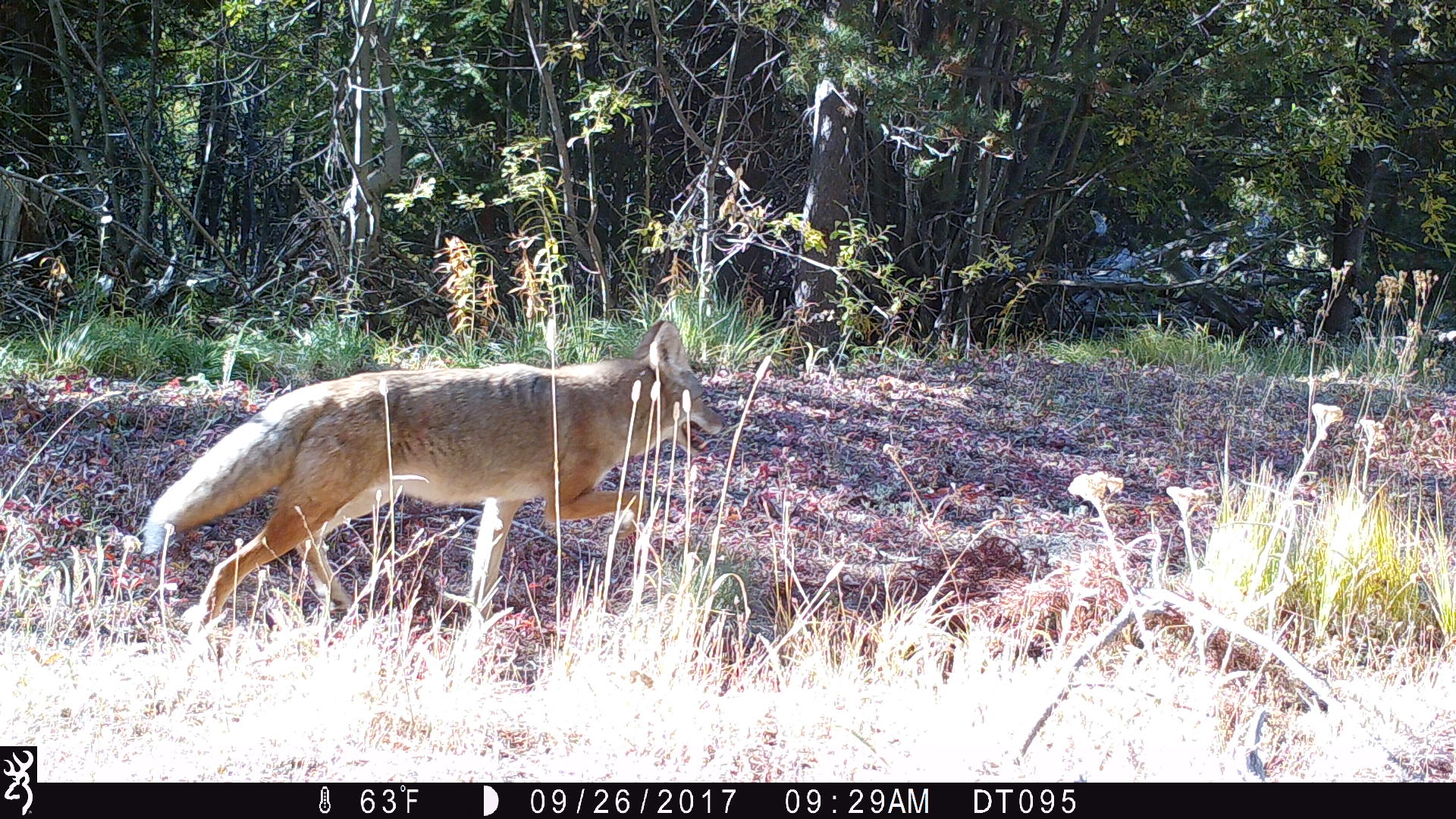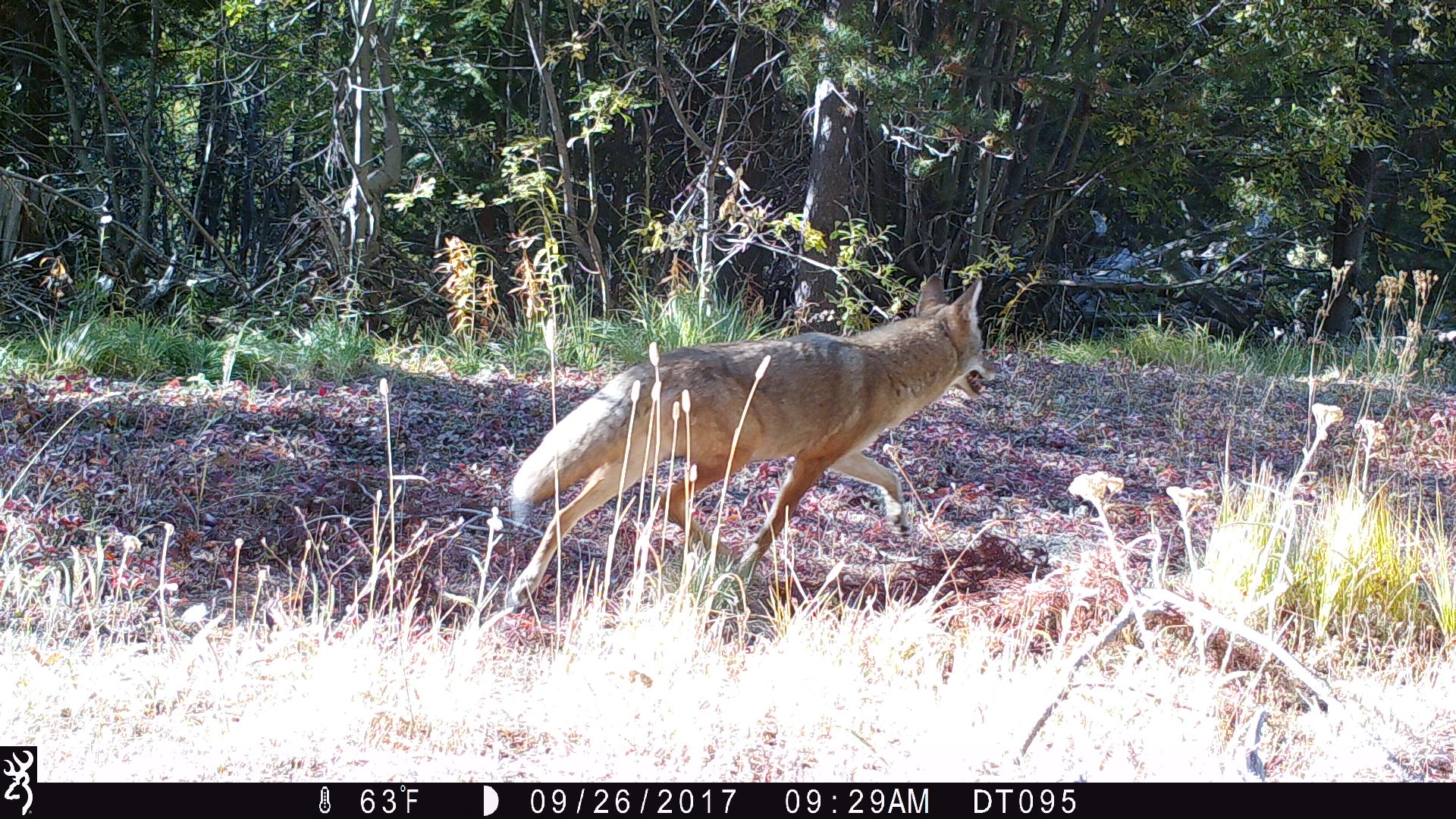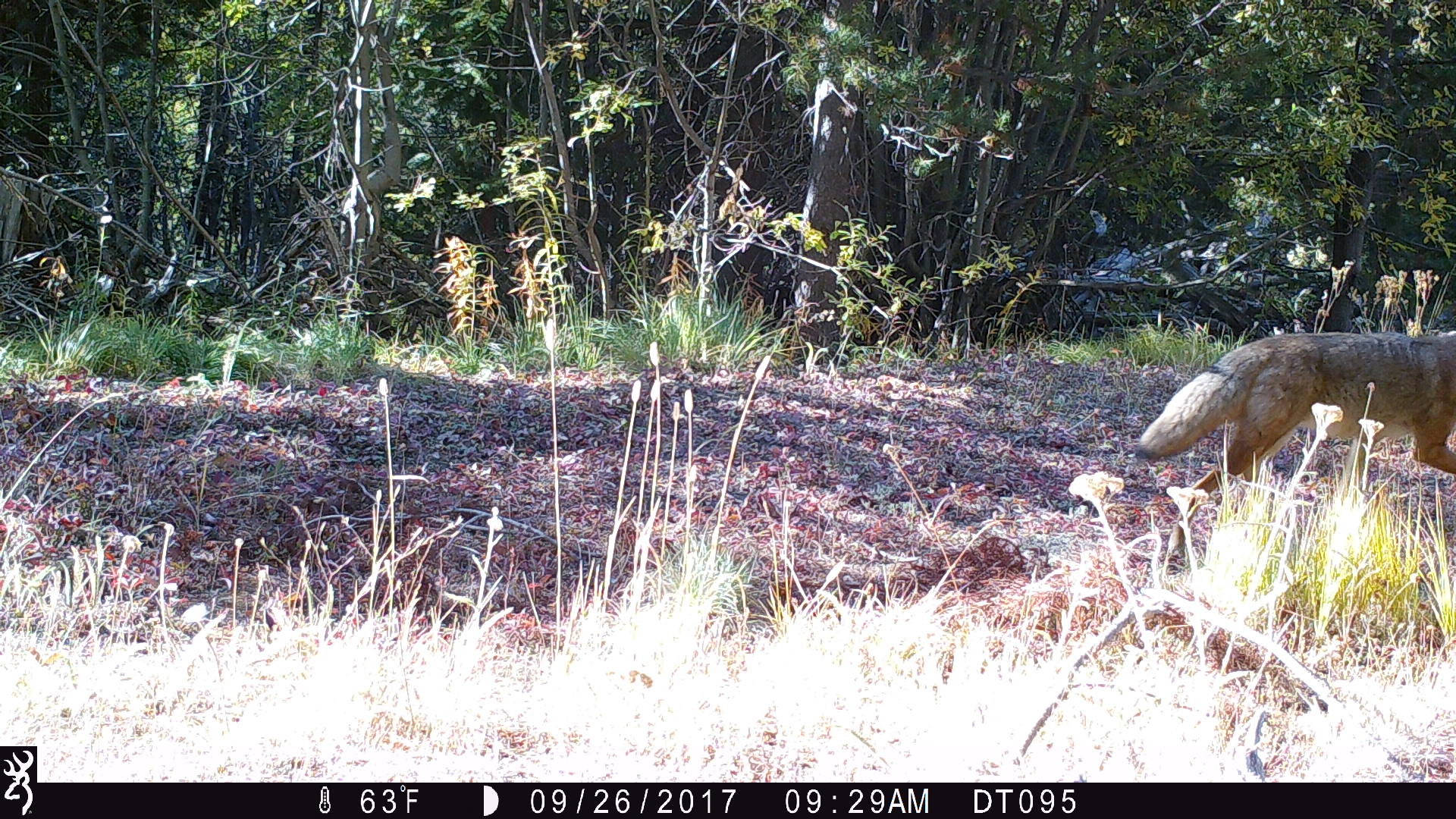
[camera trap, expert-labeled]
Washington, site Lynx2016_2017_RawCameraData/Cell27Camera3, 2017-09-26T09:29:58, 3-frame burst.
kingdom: Animalia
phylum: Chordata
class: Mammalia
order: Carnivora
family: Canidae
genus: Canis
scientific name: Canis latrans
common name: coyote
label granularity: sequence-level